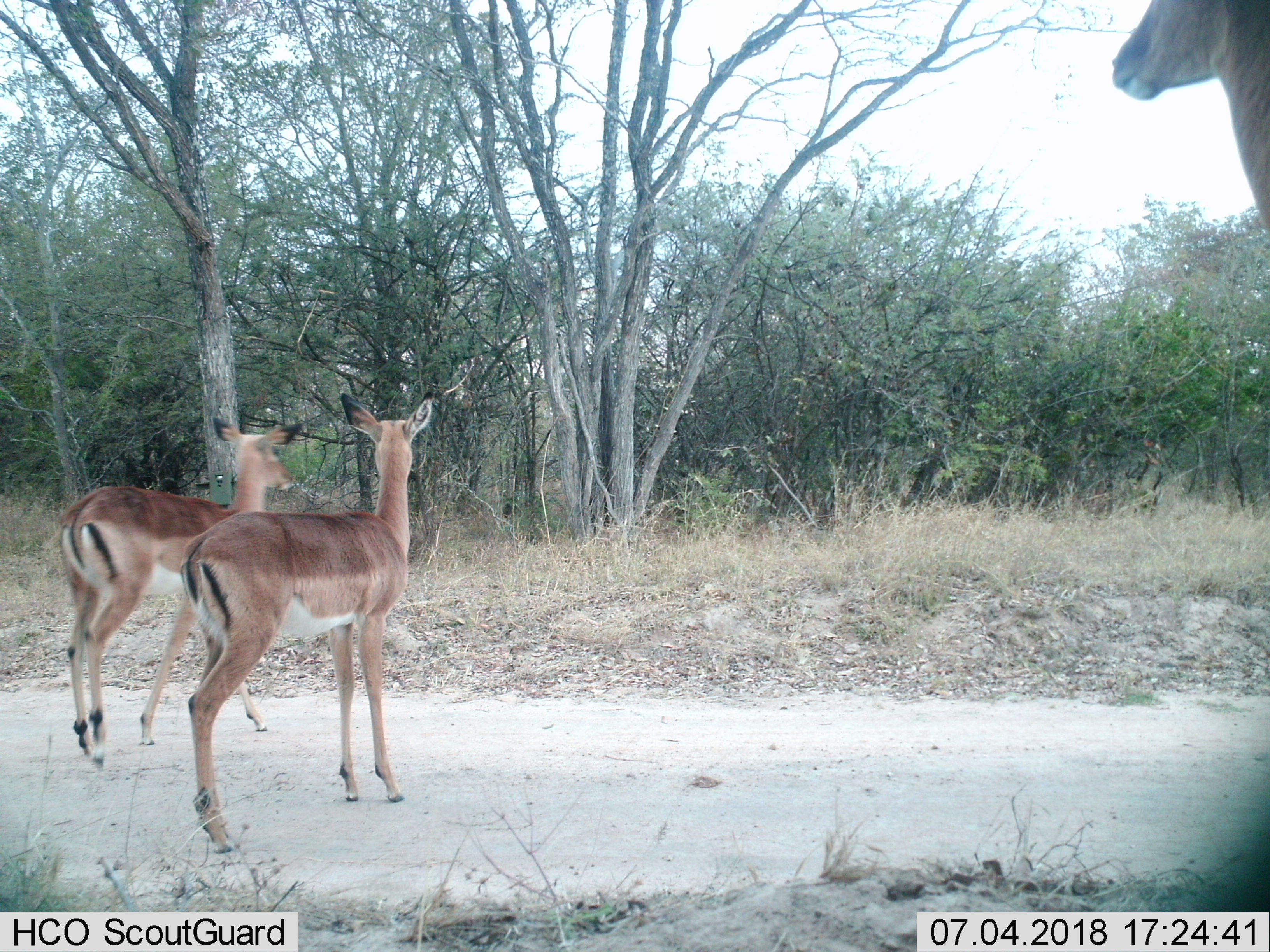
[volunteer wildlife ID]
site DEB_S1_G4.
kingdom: Animalia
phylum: Chordata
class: Mammalia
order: Artiodactyla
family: Bovidae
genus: Aepyceros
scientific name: Aepyceros melampus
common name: impala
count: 3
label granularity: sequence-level